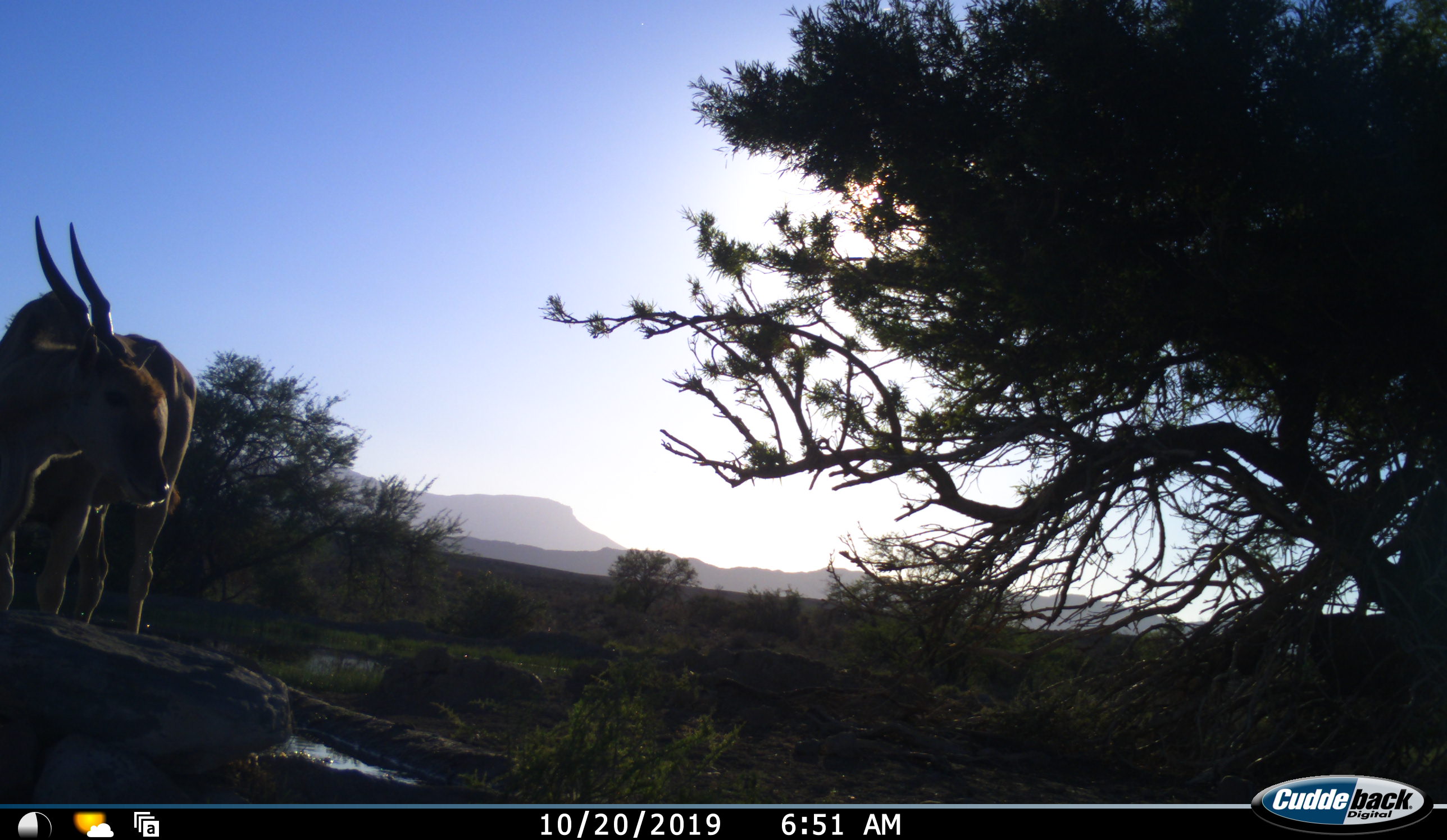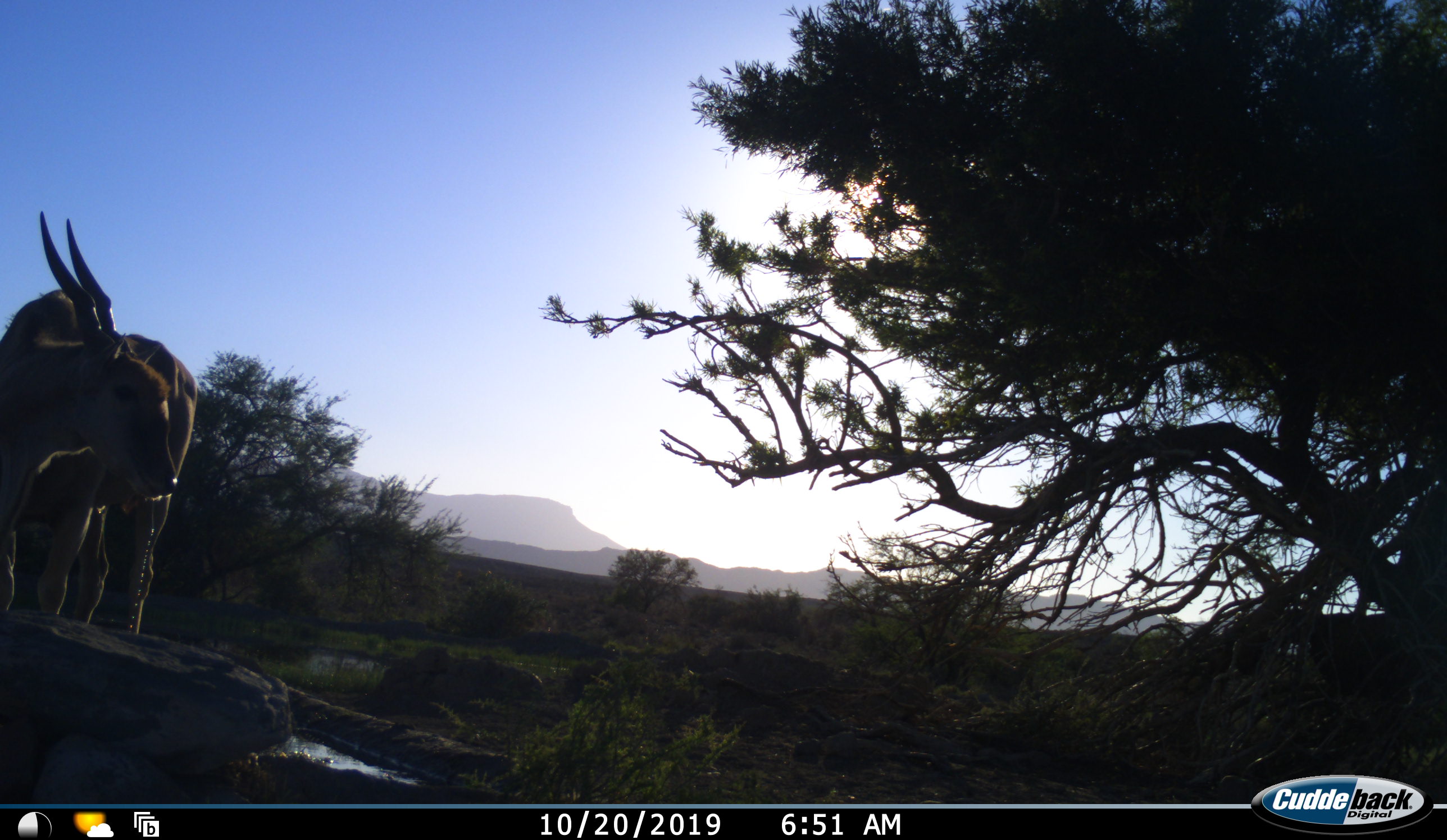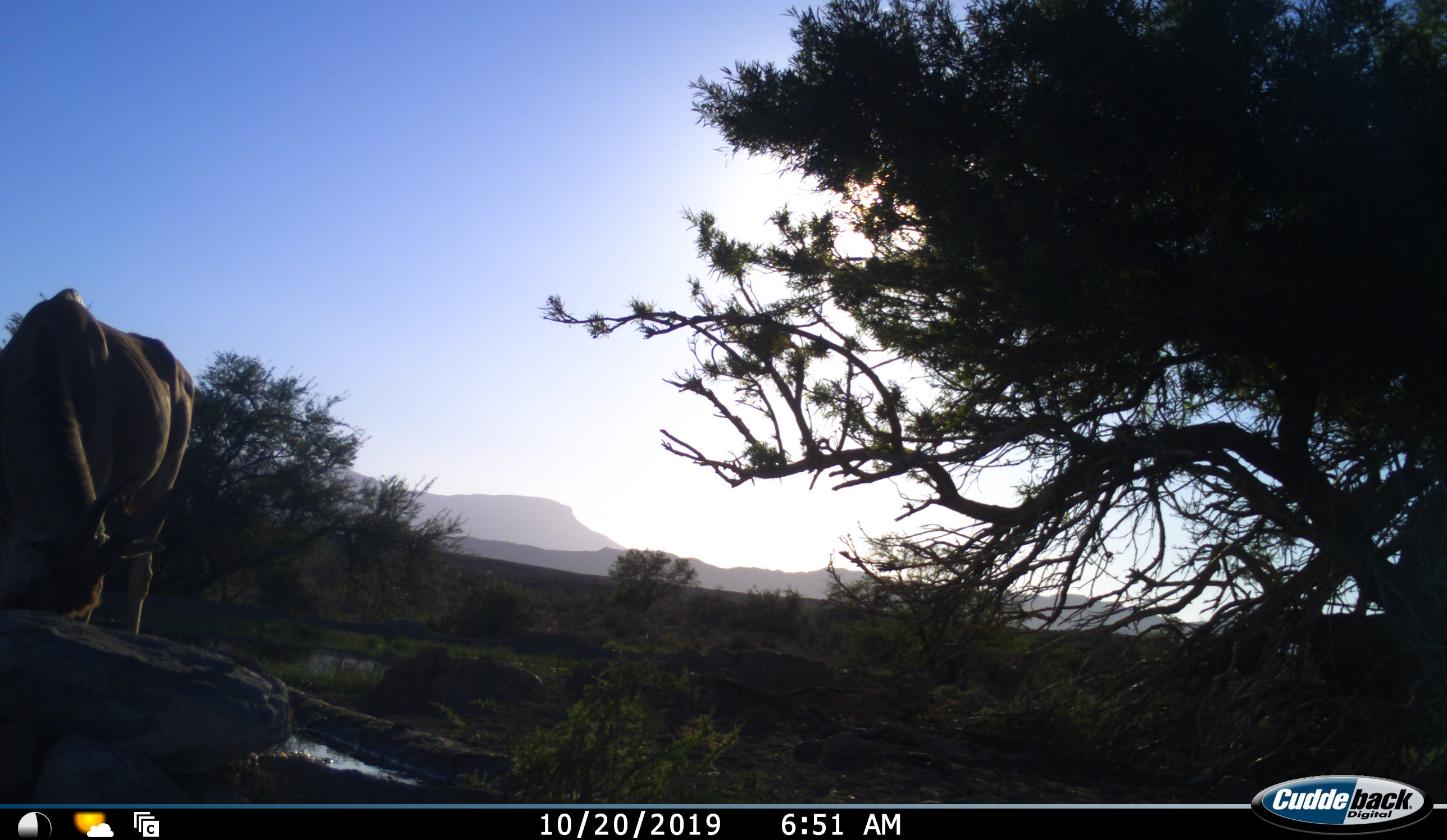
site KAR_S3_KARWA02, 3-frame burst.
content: unidentified animal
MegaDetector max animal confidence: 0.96